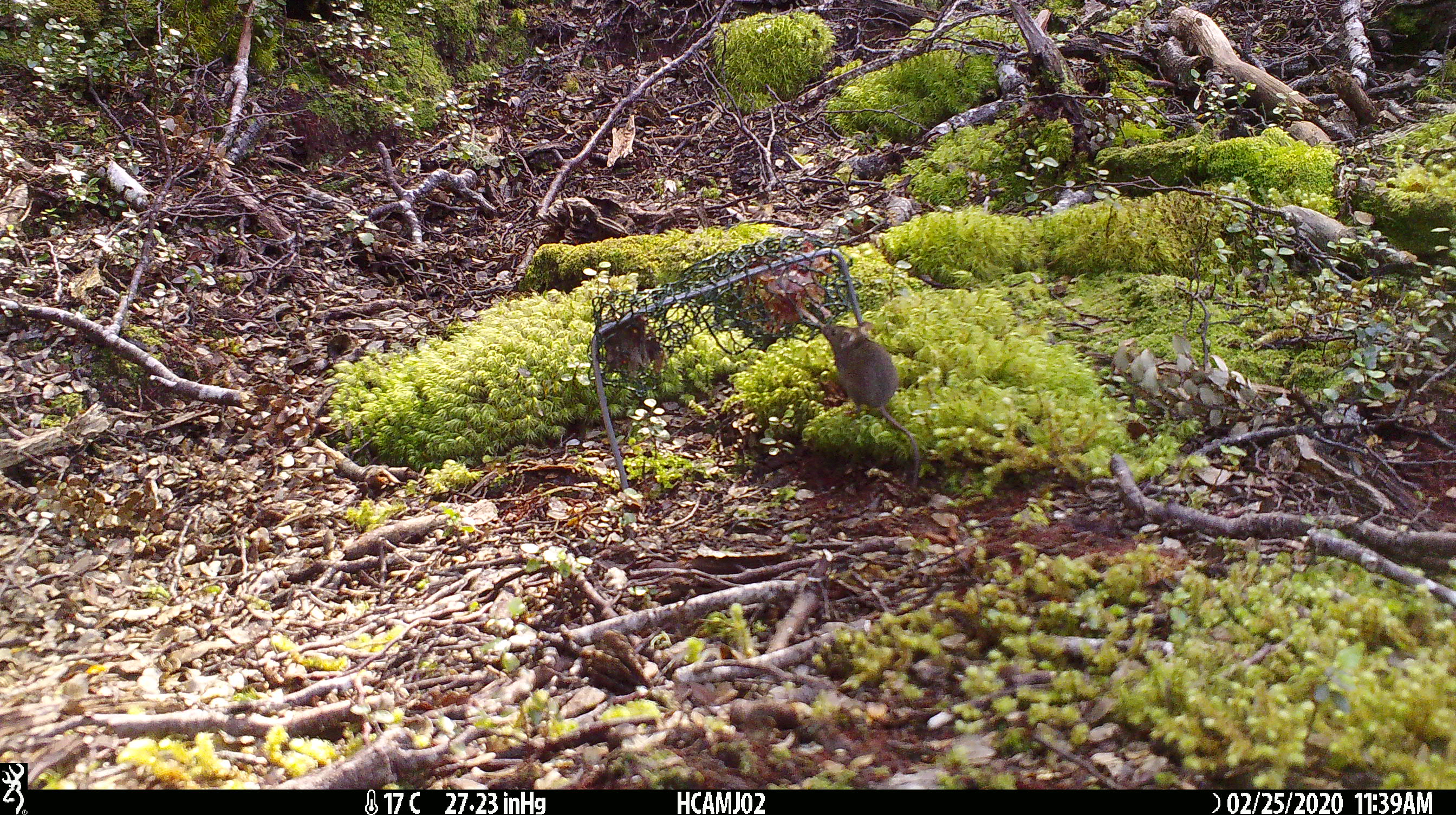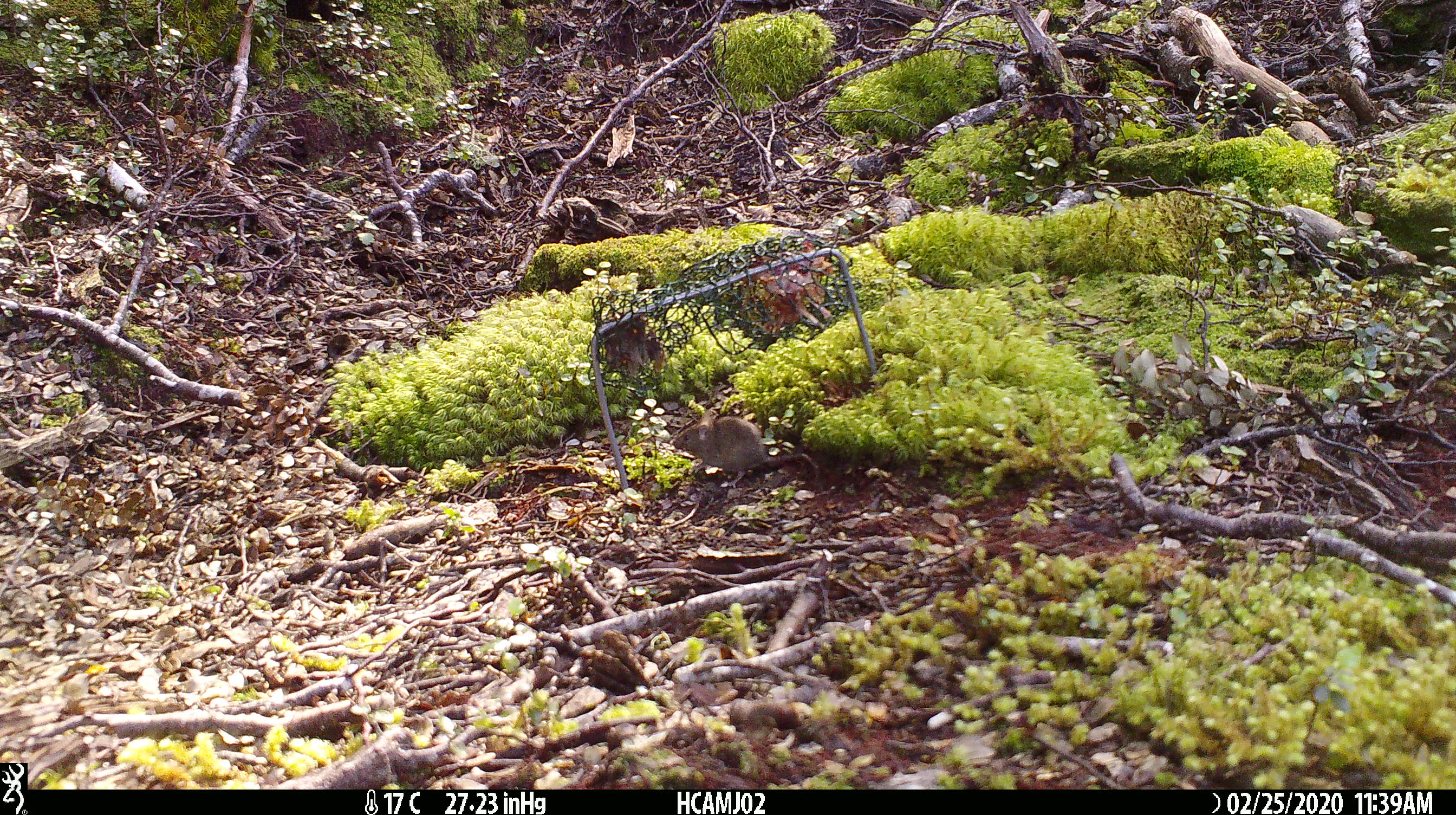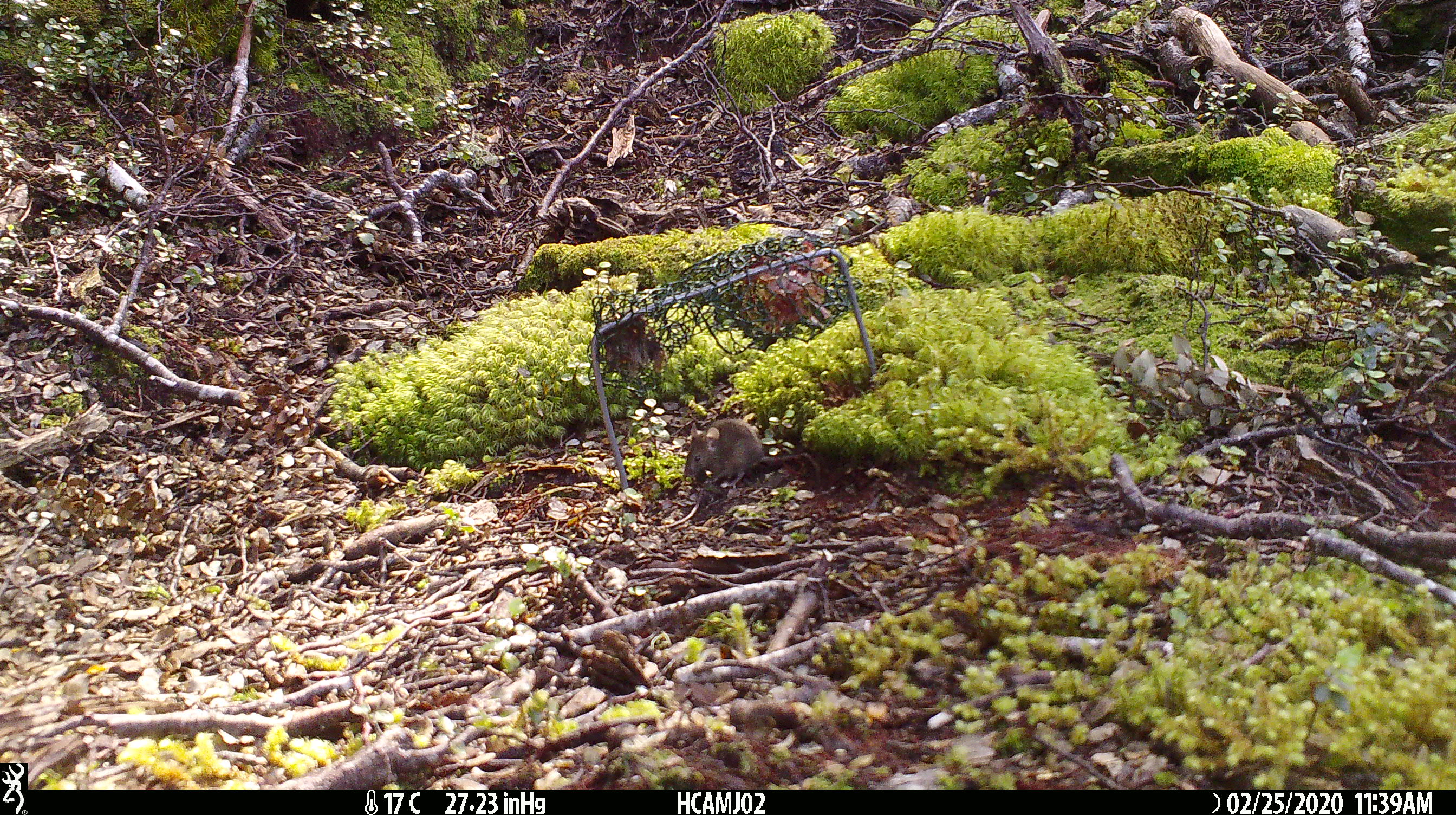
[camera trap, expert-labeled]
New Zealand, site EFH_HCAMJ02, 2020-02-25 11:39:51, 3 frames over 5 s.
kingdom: Animalia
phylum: Chordata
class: Mammalia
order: Rodentia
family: Muridae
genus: Mus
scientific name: Mus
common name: mouse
Mouse (Mus).